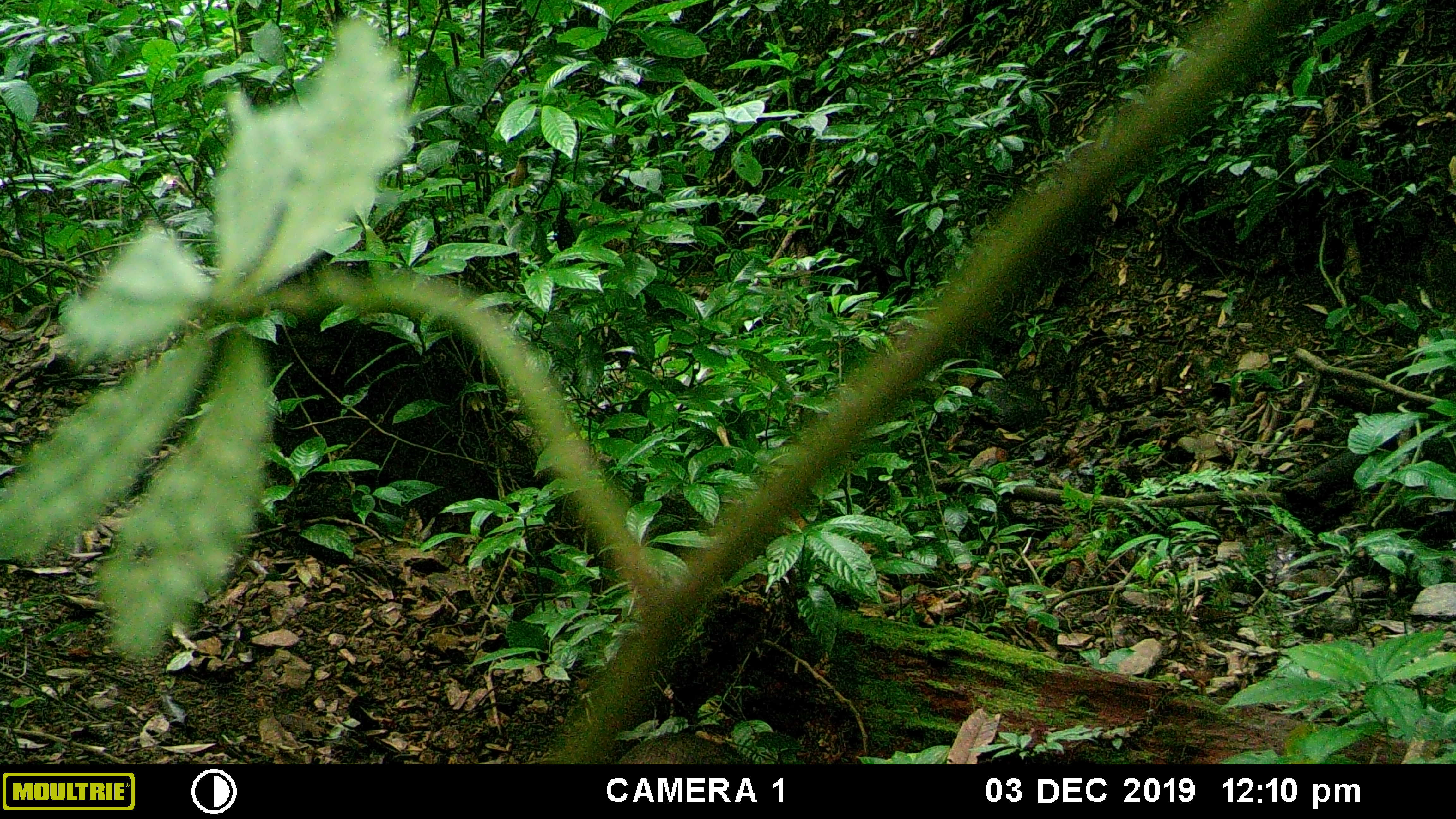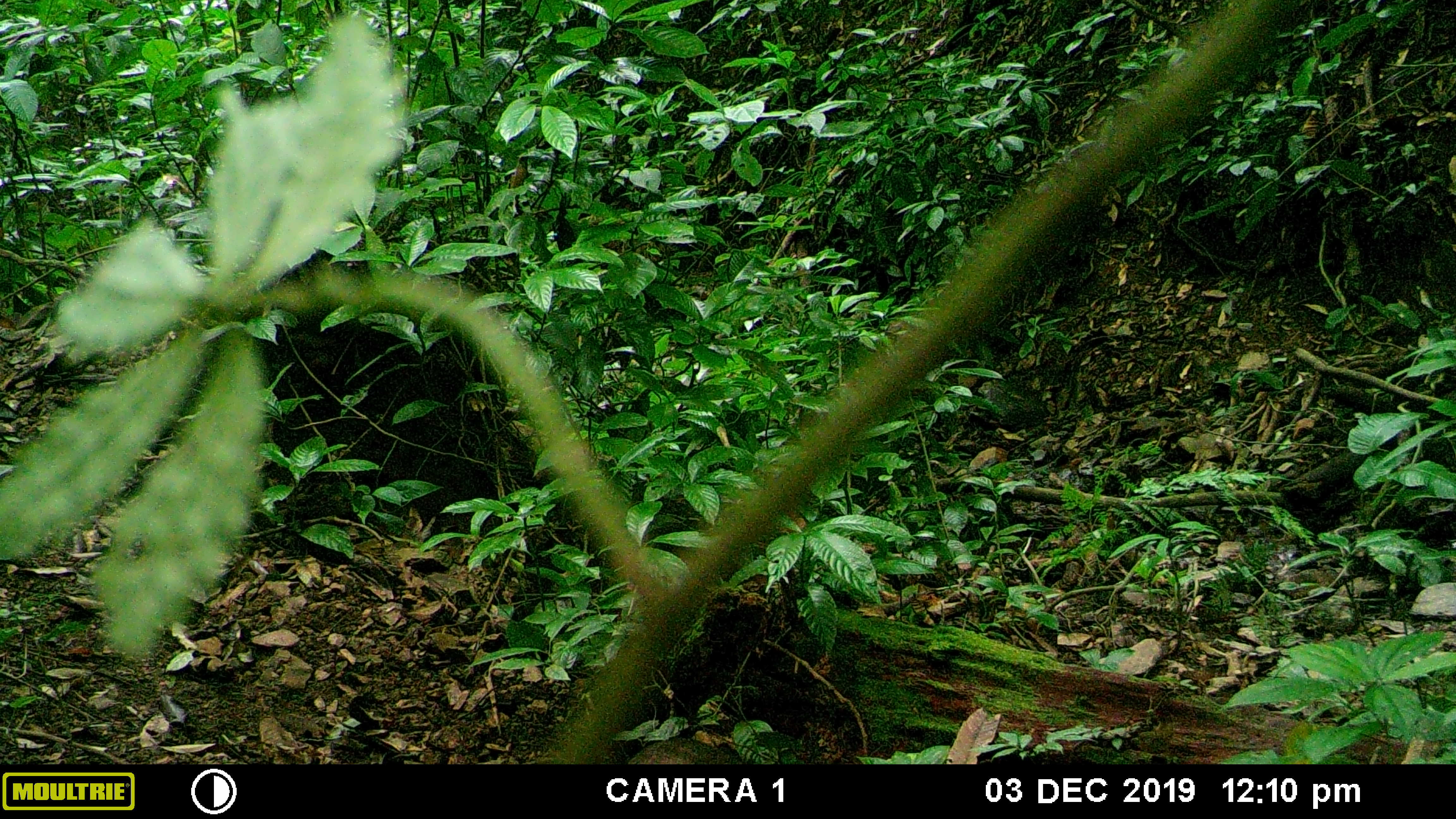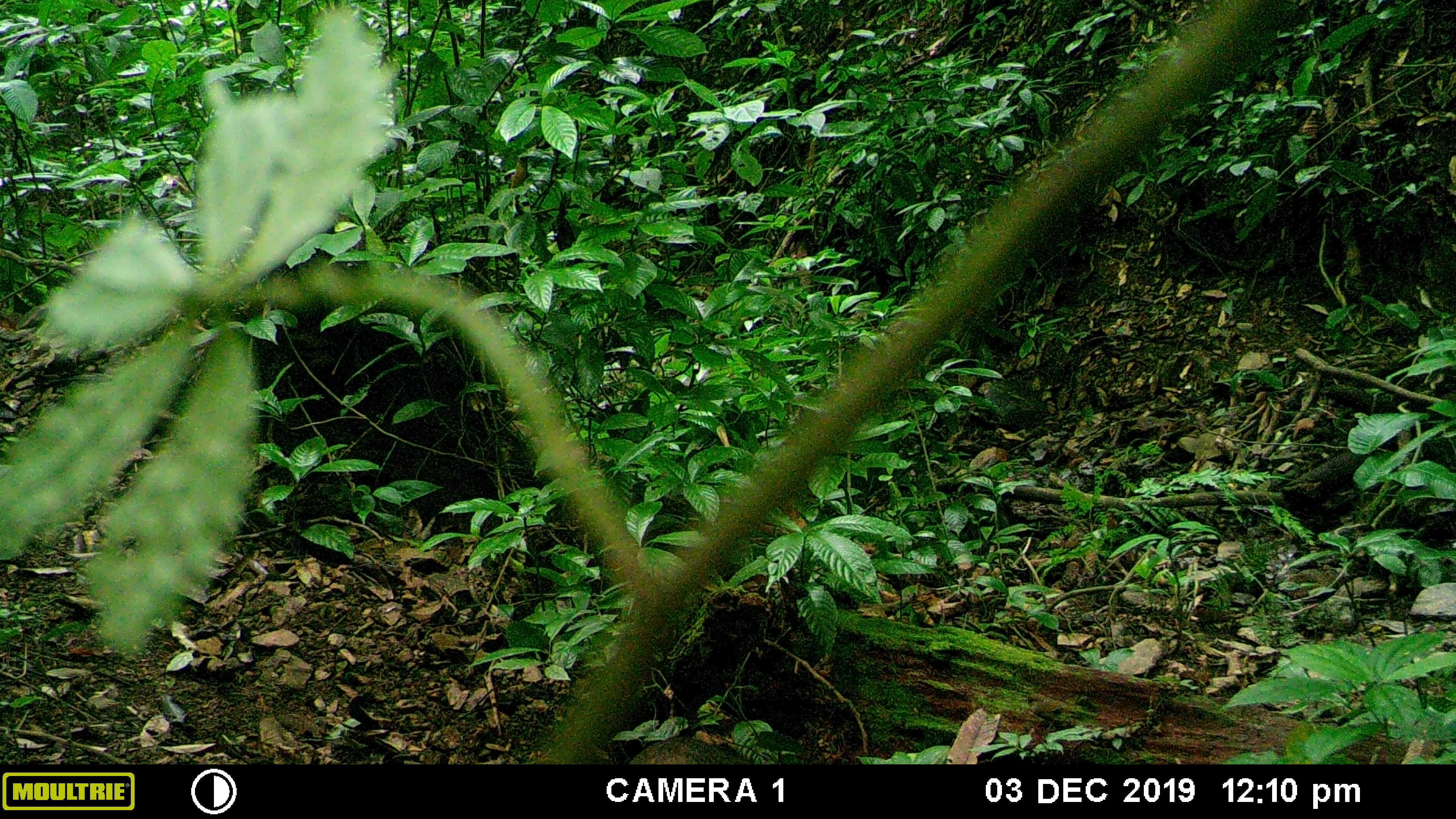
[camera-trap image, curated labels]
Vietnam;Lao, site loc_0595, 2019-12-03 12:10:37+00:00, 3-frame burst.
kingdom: Animalia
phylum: Chordata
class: Mammalia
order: Artiodactyla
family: Suidae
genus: Sus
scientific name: Sus scrofa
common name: eurasian wild pig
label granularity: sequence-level